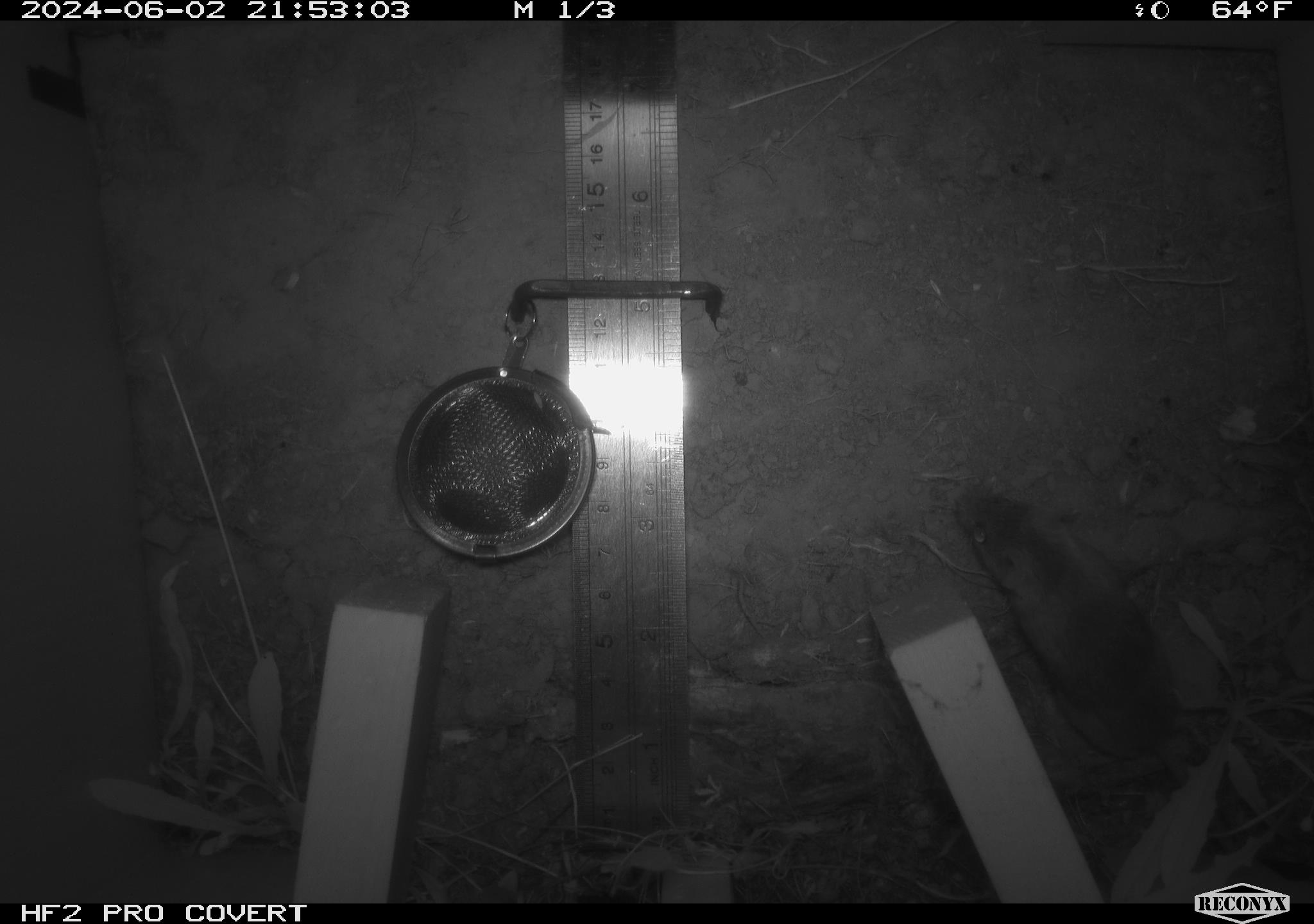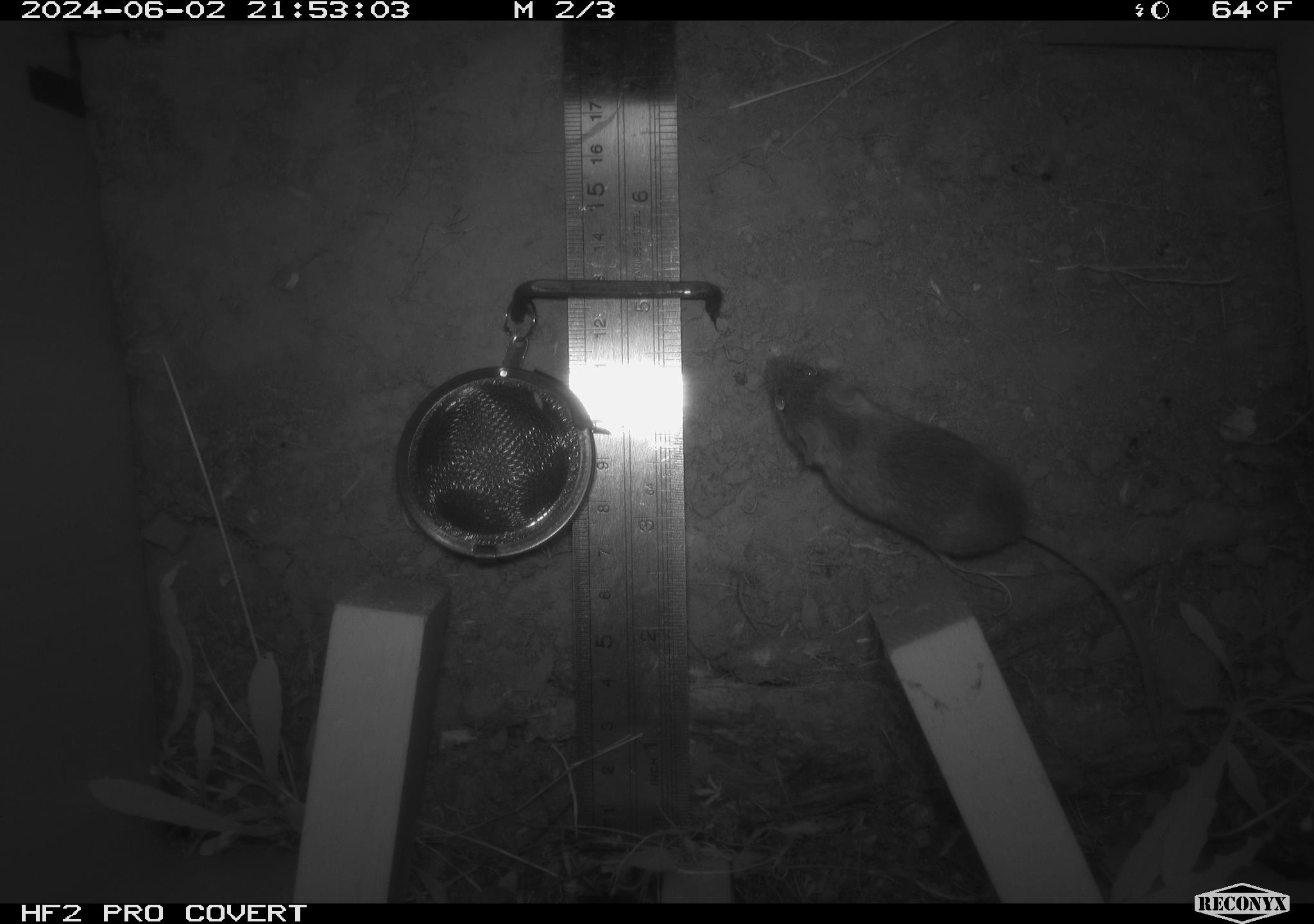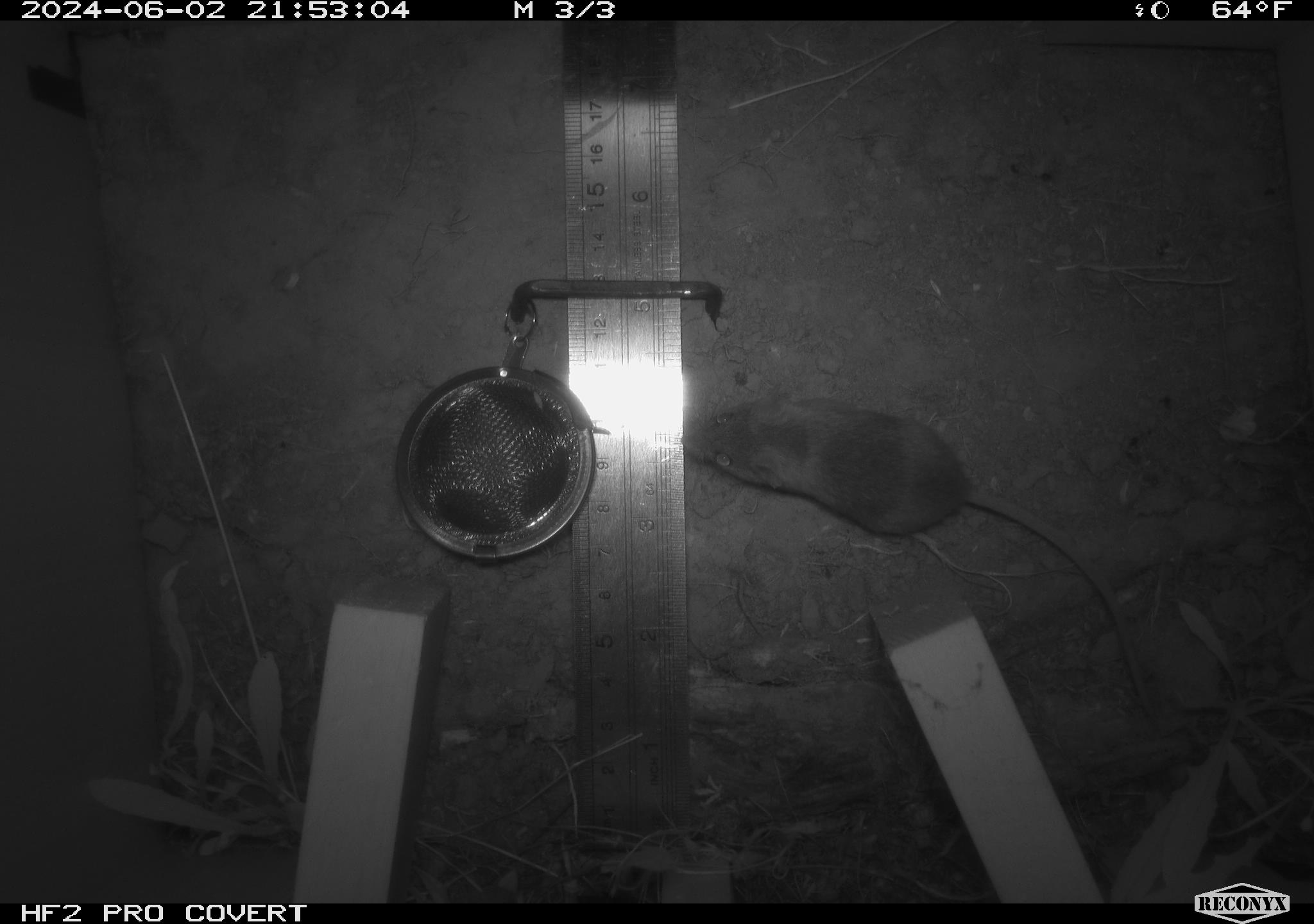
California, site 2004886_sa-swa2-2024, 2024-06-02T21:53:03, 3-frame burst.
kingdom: Animalia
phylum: Chordata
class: Mammalia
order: Rodentia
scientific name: Rodentia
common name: mouse species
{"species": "mouse species (Rodentia)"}